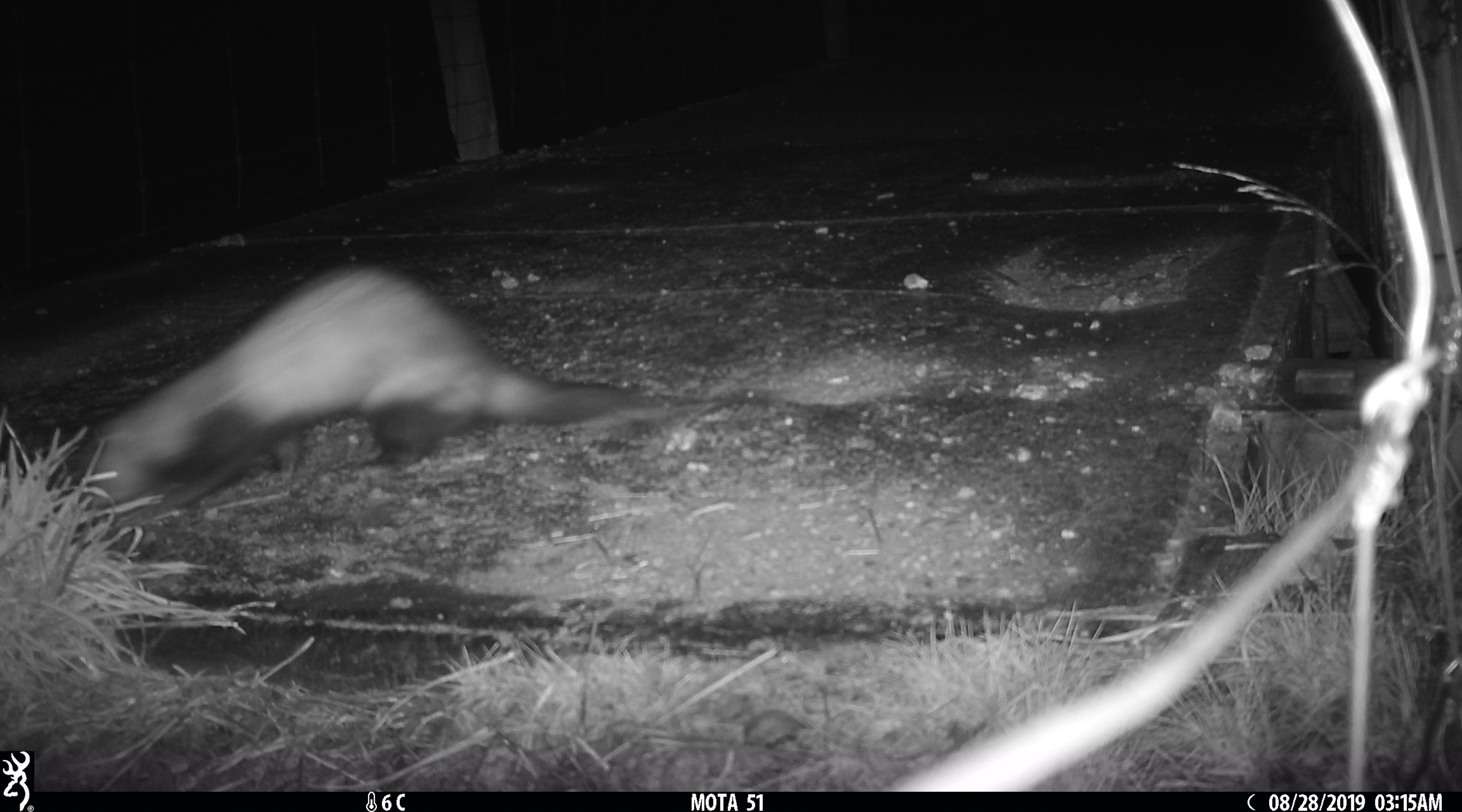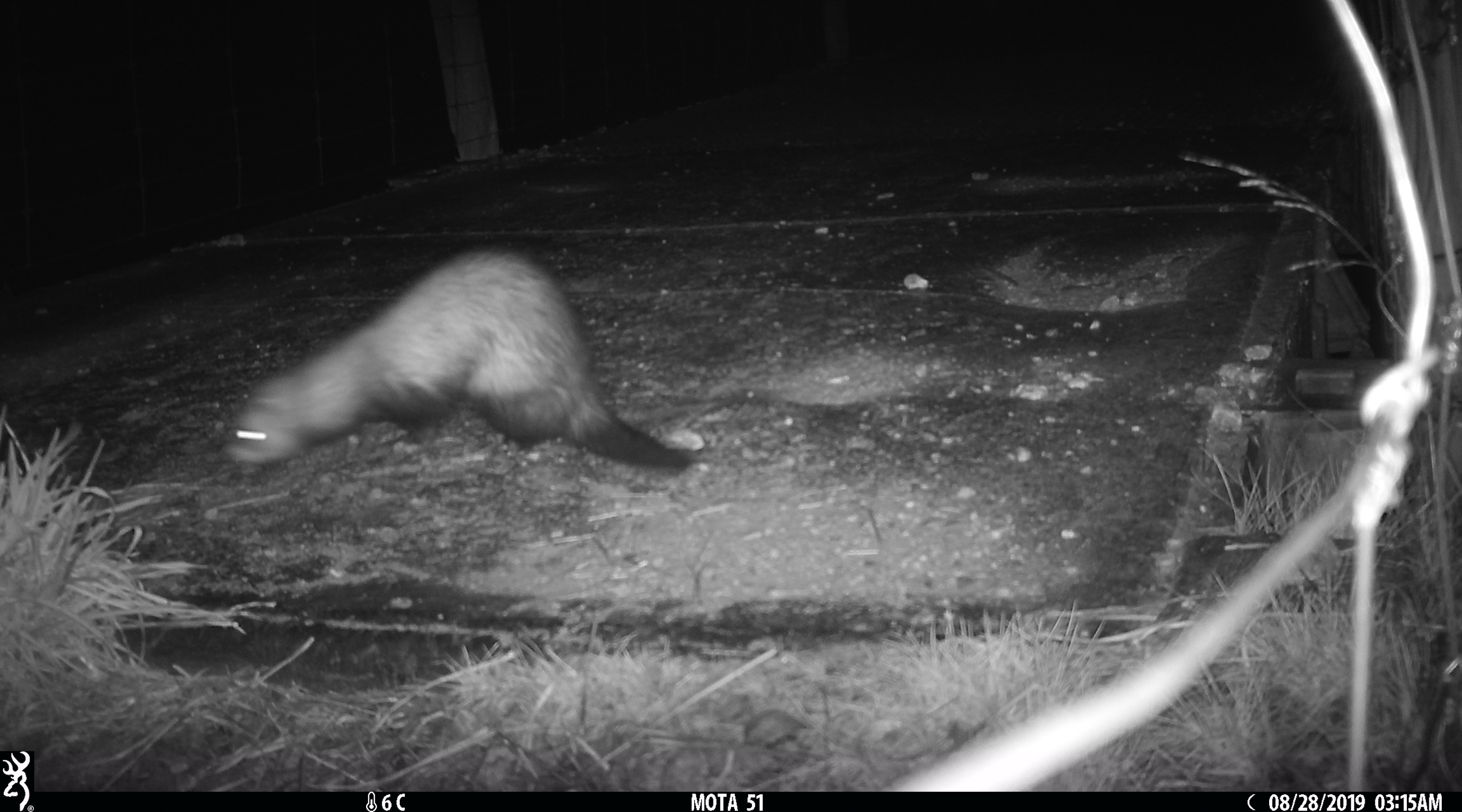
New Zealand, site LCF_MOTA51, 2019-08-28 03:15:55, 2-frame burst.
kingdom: Animalia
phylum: Chordata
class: Mammalia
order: Carnivora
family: Mustelidae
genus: Mustela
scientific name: Mustela furo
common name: ferret